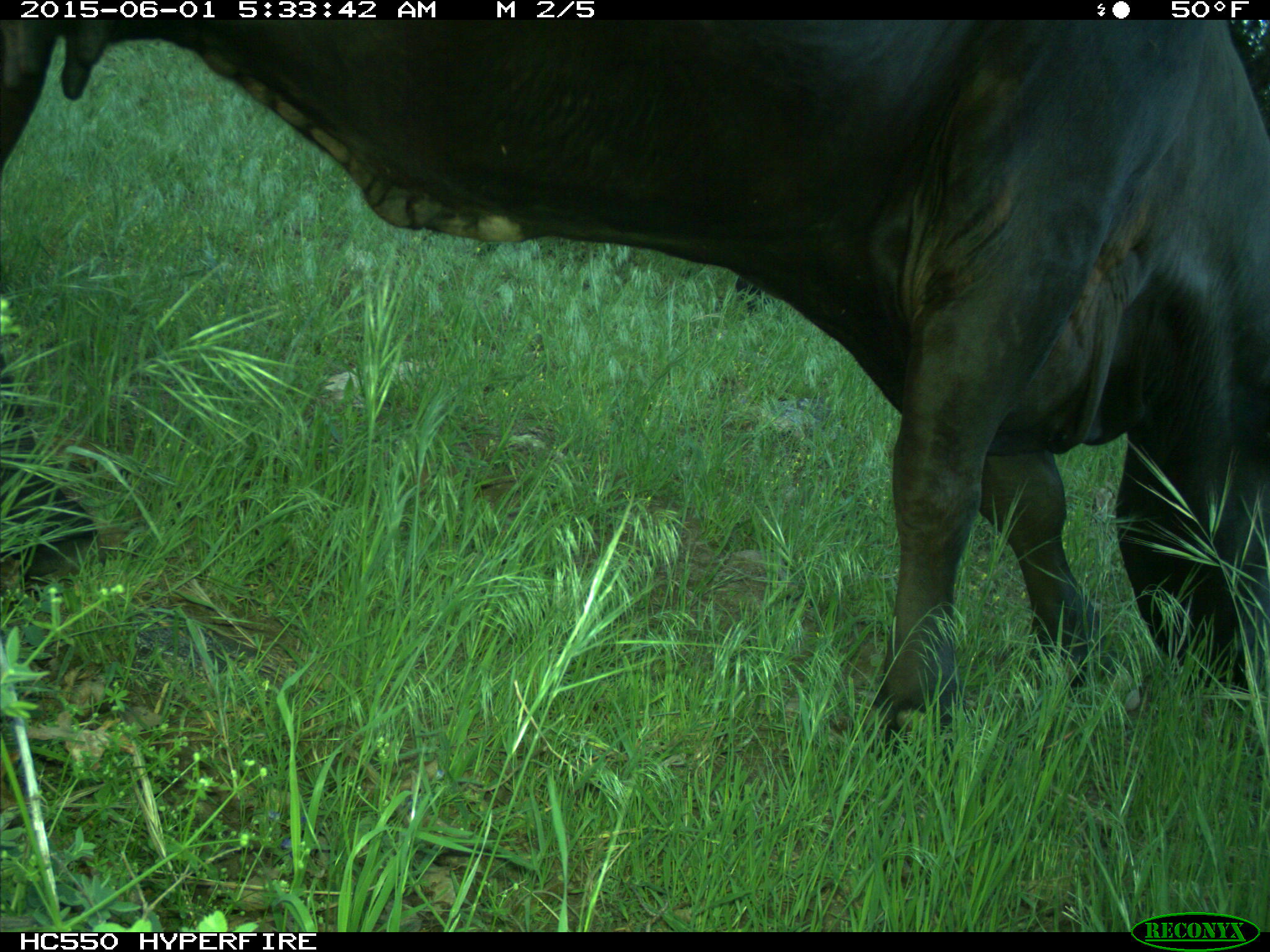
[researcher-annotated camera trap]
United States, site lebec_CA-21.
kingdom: Animalia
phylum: Chordata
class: Mammalia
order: Artiodactyla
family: Bovidae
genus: Bos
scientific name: Bos taurus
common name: domestic cow